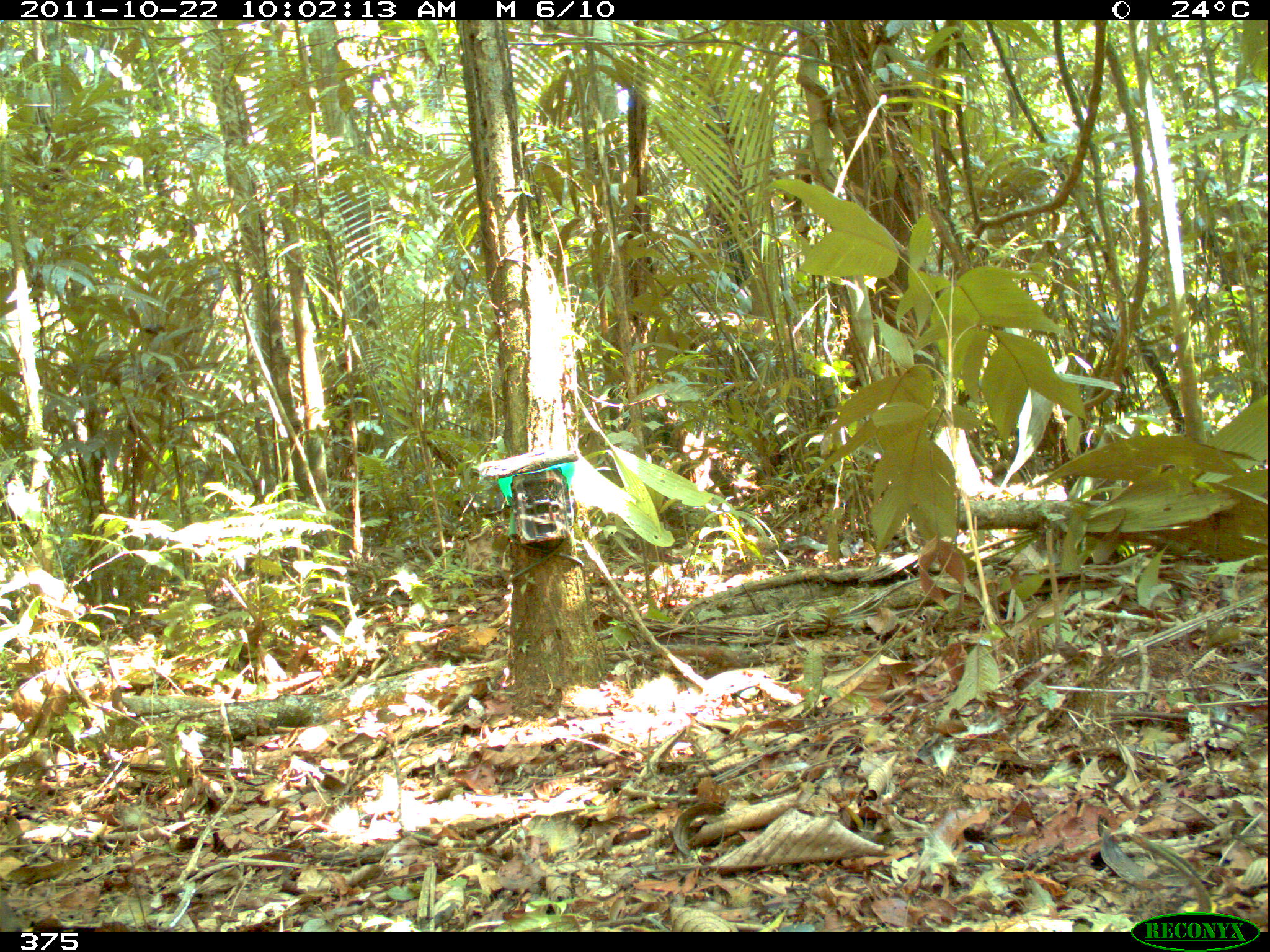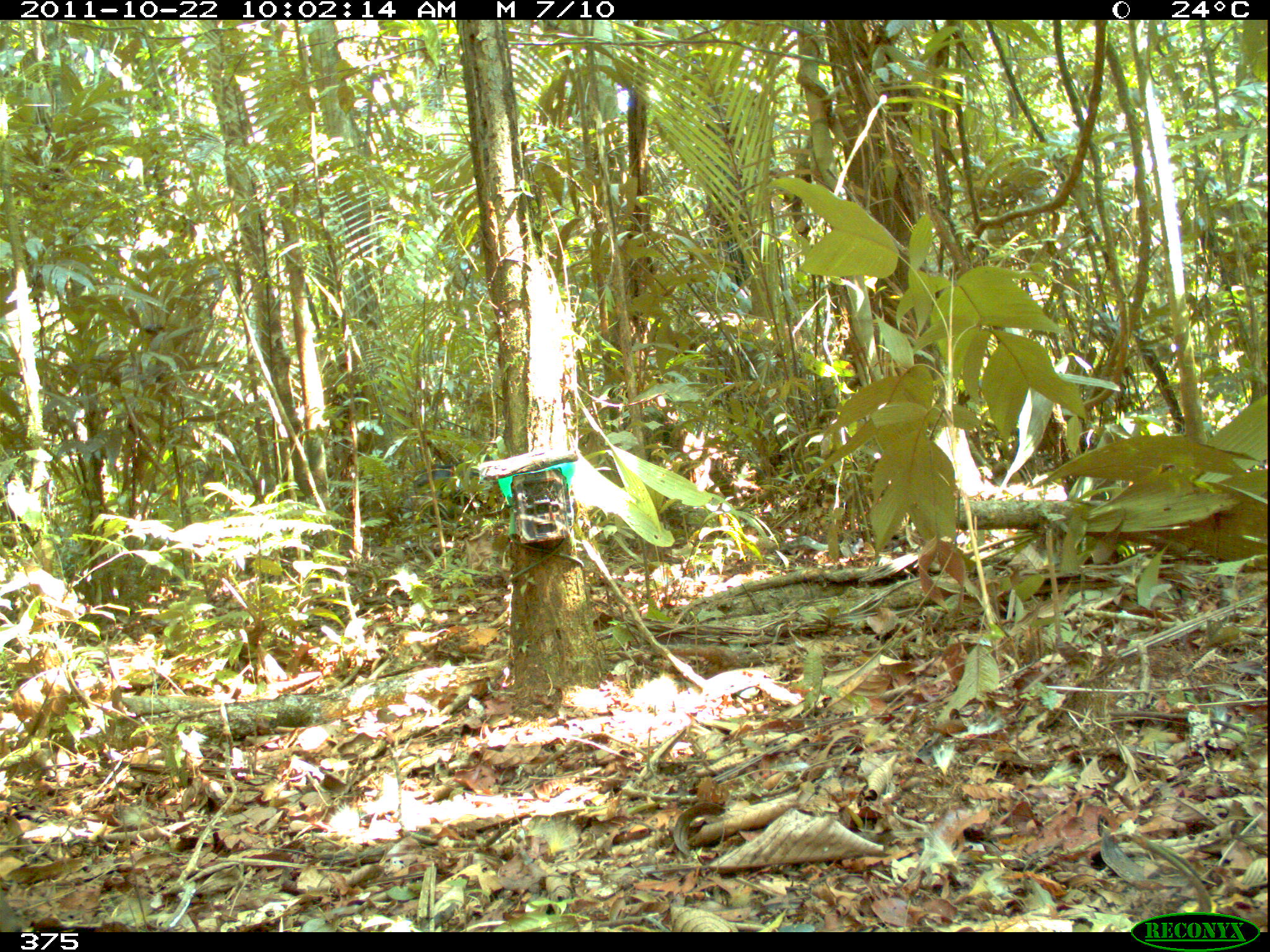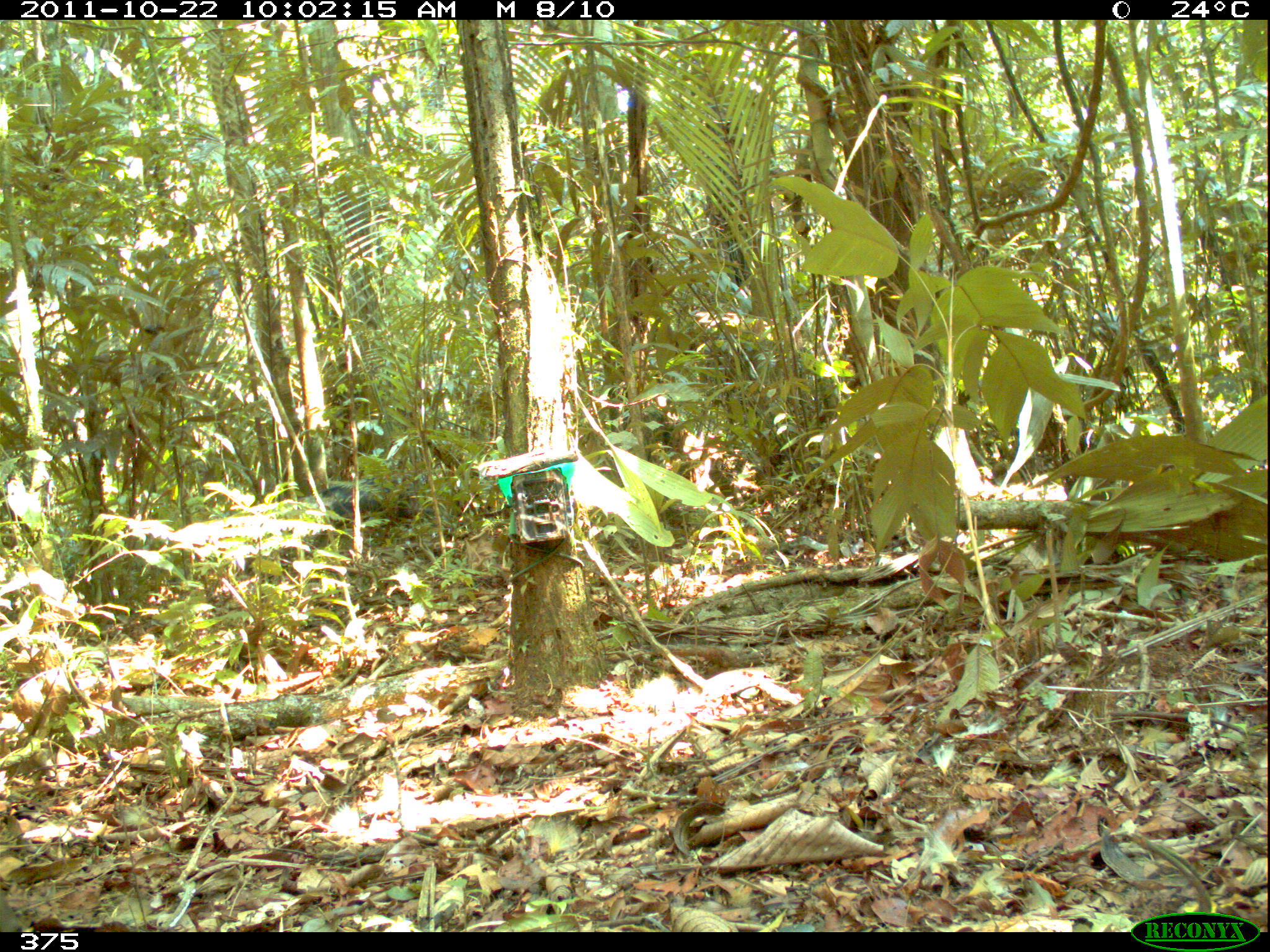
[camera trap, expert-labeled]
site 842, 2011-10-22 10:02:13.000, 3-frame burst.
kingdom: Animalia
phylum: Chordata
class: Mammalia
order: Artiodactyla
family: Tayassuidae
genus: Tayassu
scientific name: Tayassu pecari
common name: white-lipped peccary